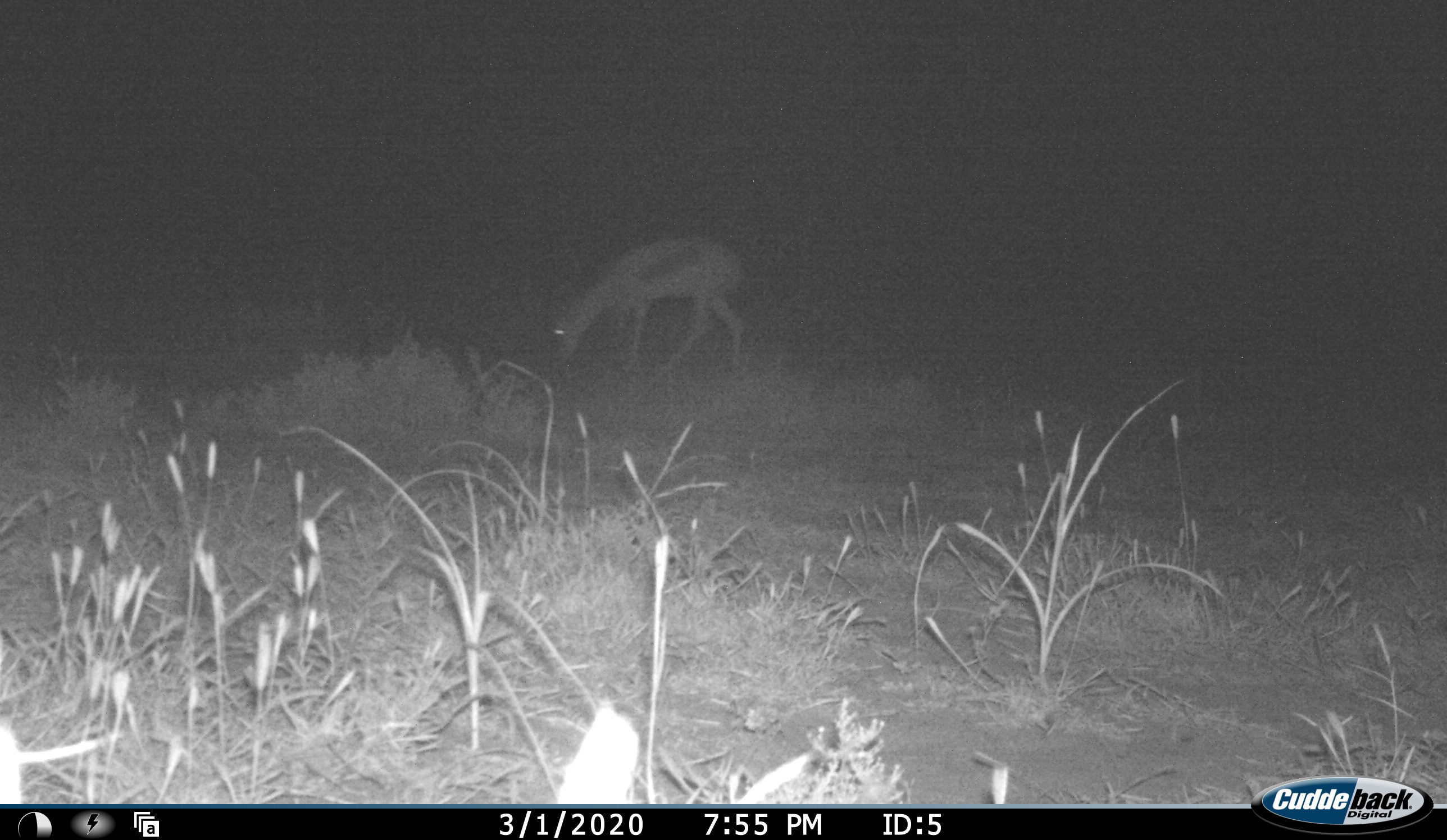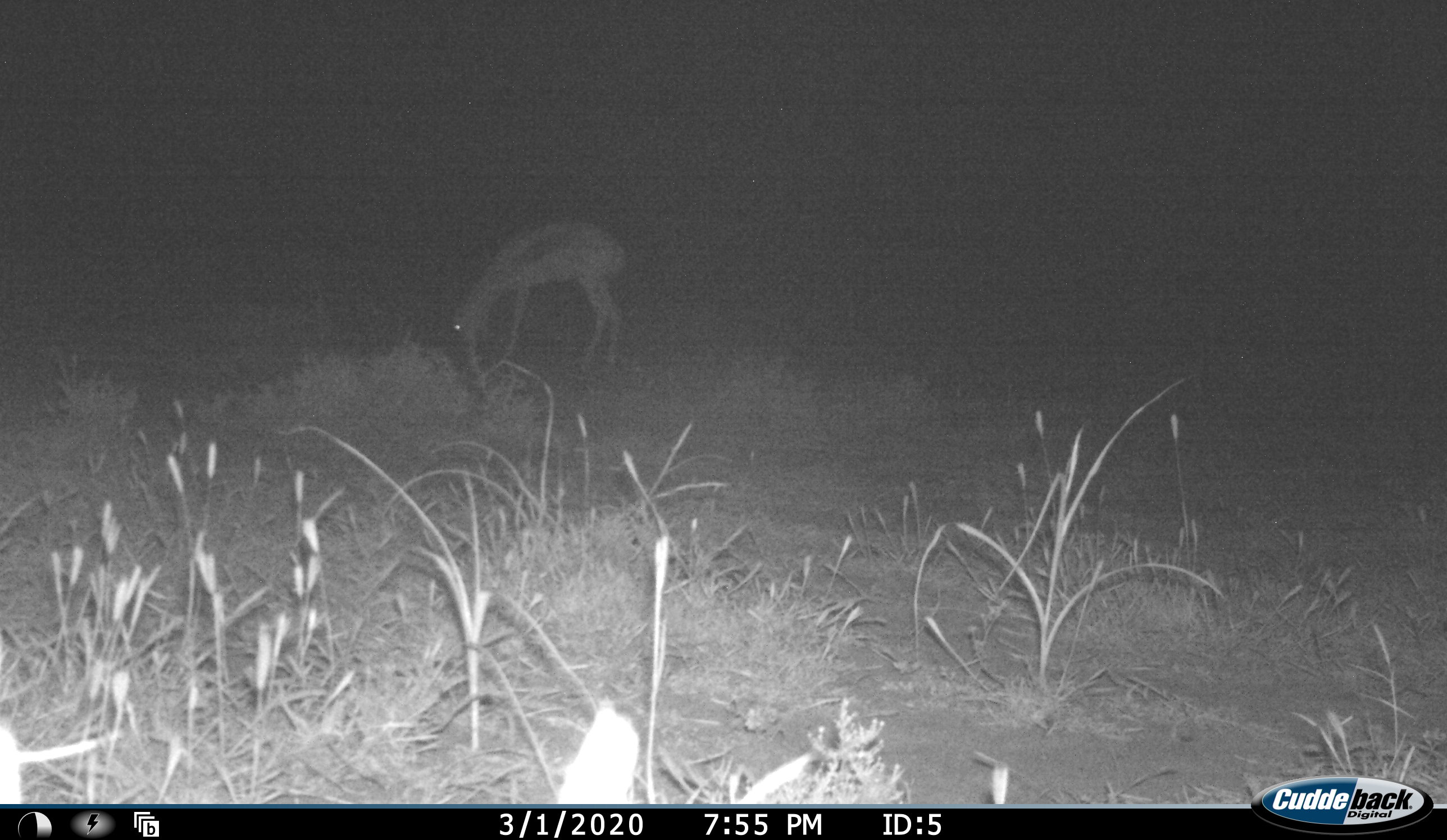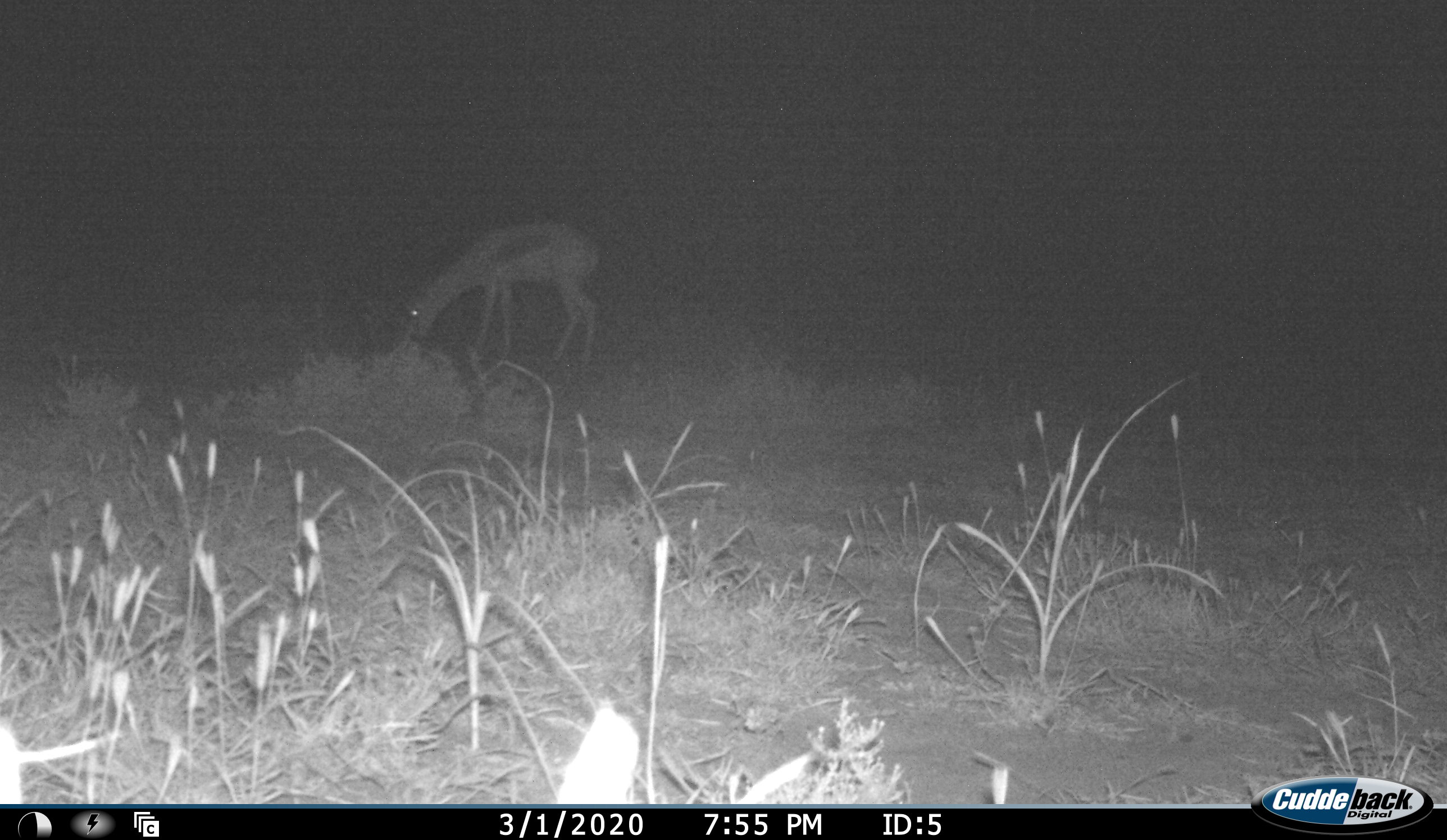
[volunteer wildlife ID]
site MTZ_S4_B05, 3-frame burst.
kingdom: Animalia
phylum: Chordata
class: Mammalia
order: Artiodactyla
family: Bovidae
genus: Antidorcas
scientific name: Antidorcas marsupialis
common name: springbok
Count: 1.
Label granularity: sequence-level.